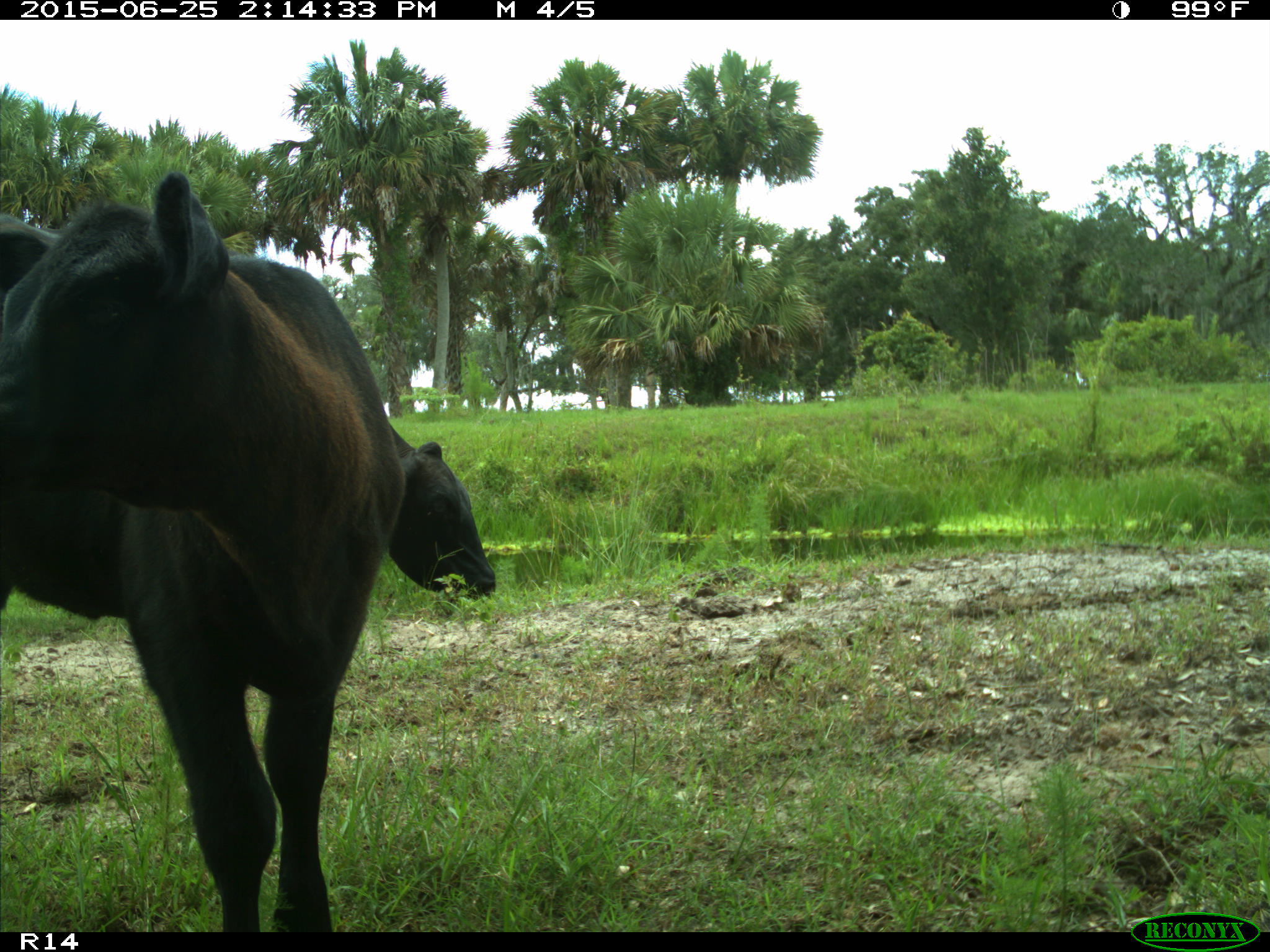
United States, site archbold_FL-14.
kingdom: Animalia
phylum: Chordata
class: Mammalia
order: Artiodactyla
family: Bovidae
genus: Bos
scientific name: Bos taurus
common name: domestic cow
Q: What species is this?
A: Bos taurus (domestic cow).